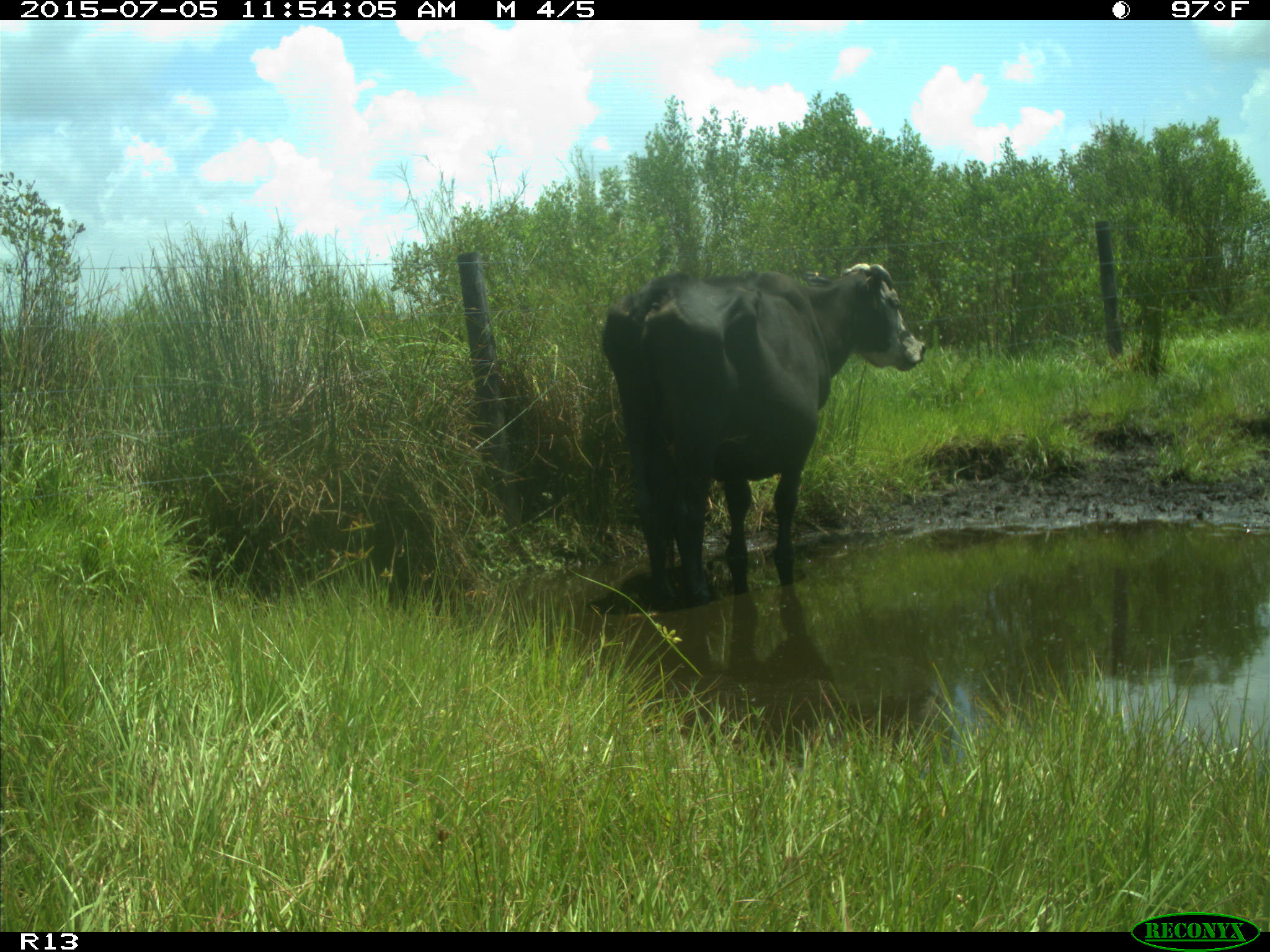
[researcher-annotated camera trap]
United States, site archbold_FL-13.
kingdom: Animalia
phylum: Chordata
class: Mammalia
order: Artiodactyla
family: Bovidae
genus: Bos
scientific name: Bos taurus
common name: domestic cow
Bos taurus (domestic cow).